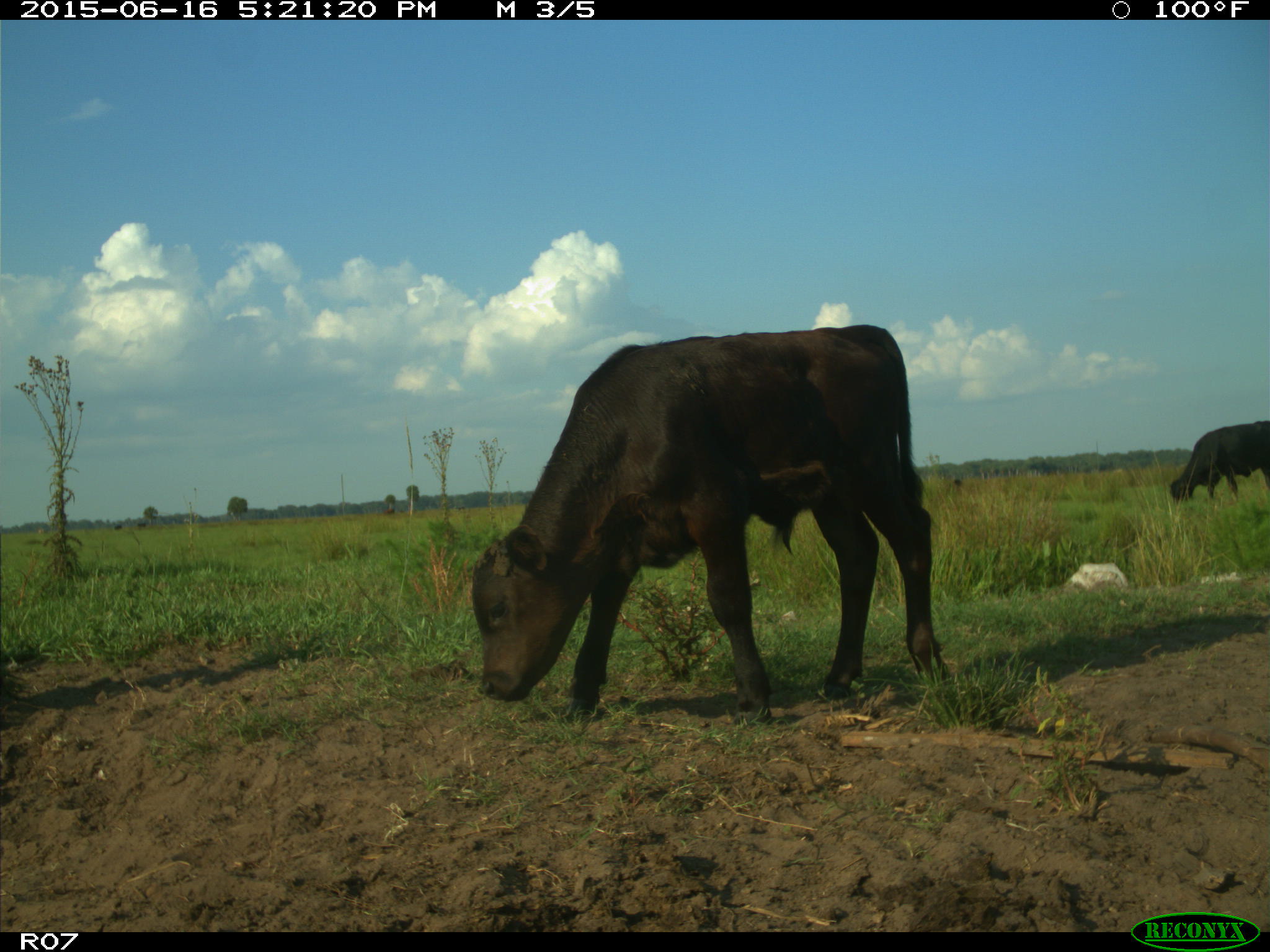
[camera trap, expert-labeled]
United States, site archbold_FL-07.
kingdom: Animalia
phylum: Chordata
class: Mammalia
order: Artiodactyla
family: Bovidae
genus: Bos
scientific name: Bos taurus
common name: domestic cow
Bos taurus (domestic cow).